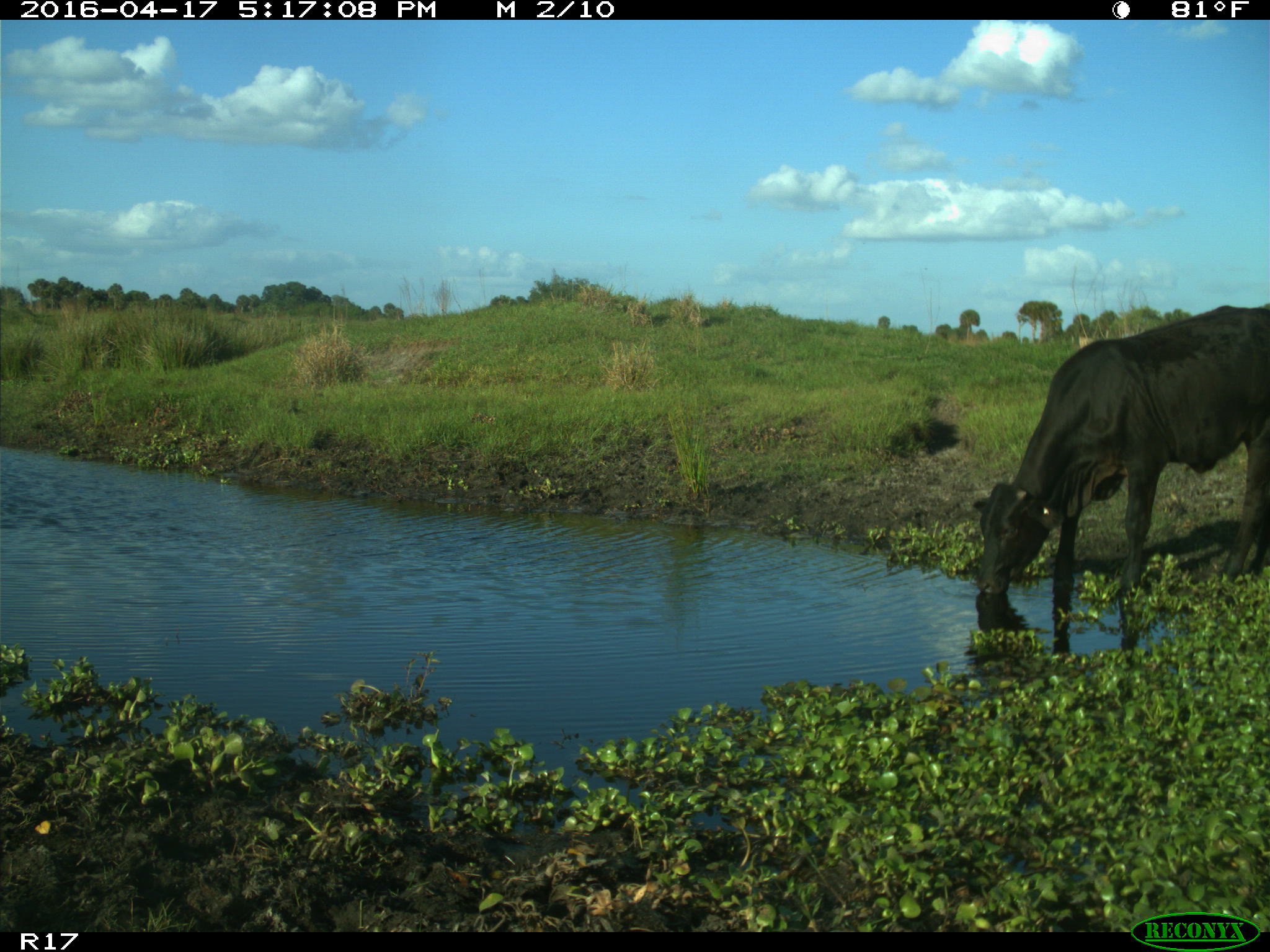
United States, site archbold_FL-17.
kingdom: Animalia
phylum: Chordata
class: Mammalia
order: Artiodactyla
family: Bovidae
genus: Bos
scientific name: Bos taurus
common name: domestic cow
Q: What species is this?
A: Bos taurus (domestic cow).